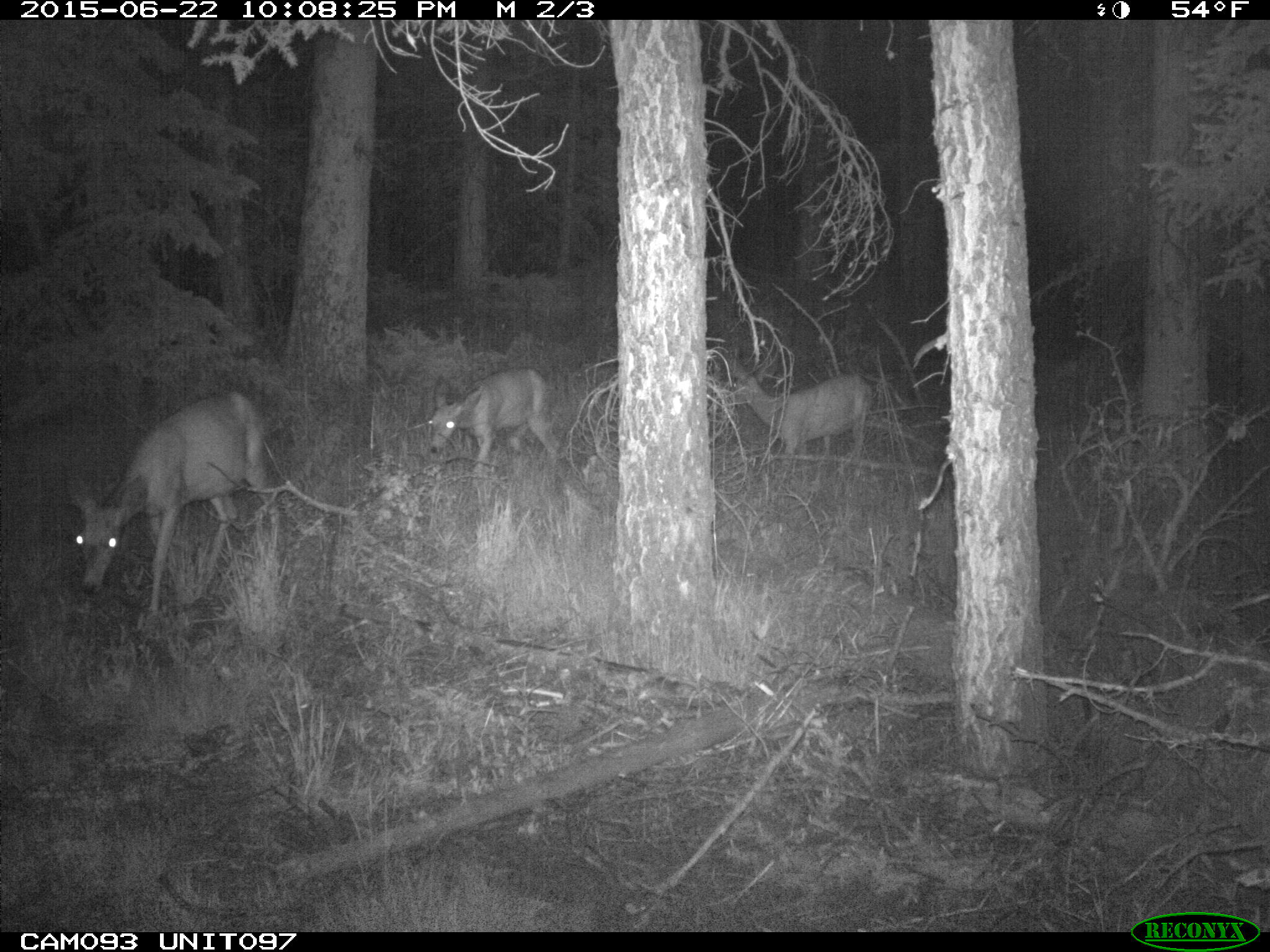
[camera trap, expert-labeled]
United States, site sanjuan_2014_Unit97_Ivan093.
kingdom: Animalia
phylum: Chordata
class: Mammalia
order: Artiodactyla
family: Cervidae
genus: Odocoileus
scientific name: Odocoileus hemionus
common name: mule deer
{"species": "Odocoileus hemionus (mule deer)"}